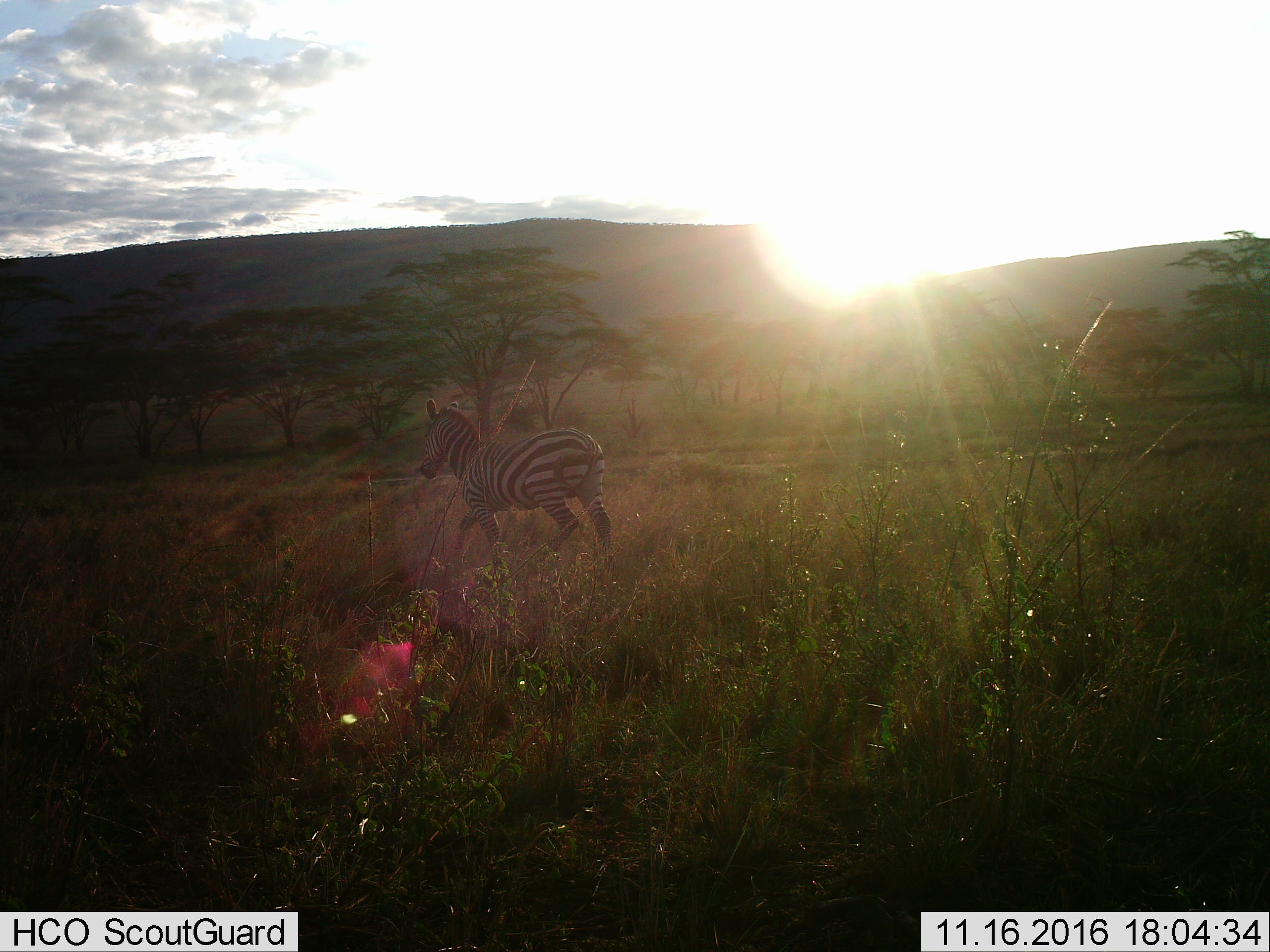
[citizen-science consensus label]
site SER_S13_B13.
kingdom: Animalia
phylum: Chordata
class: Mammalia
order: Perissodactyla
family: Equidae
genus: Equus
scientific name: Equus quagga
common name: plains zebra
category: zebraplains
Zebraplains (plains zebra) (Equus quagga), count 1. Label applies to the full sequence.